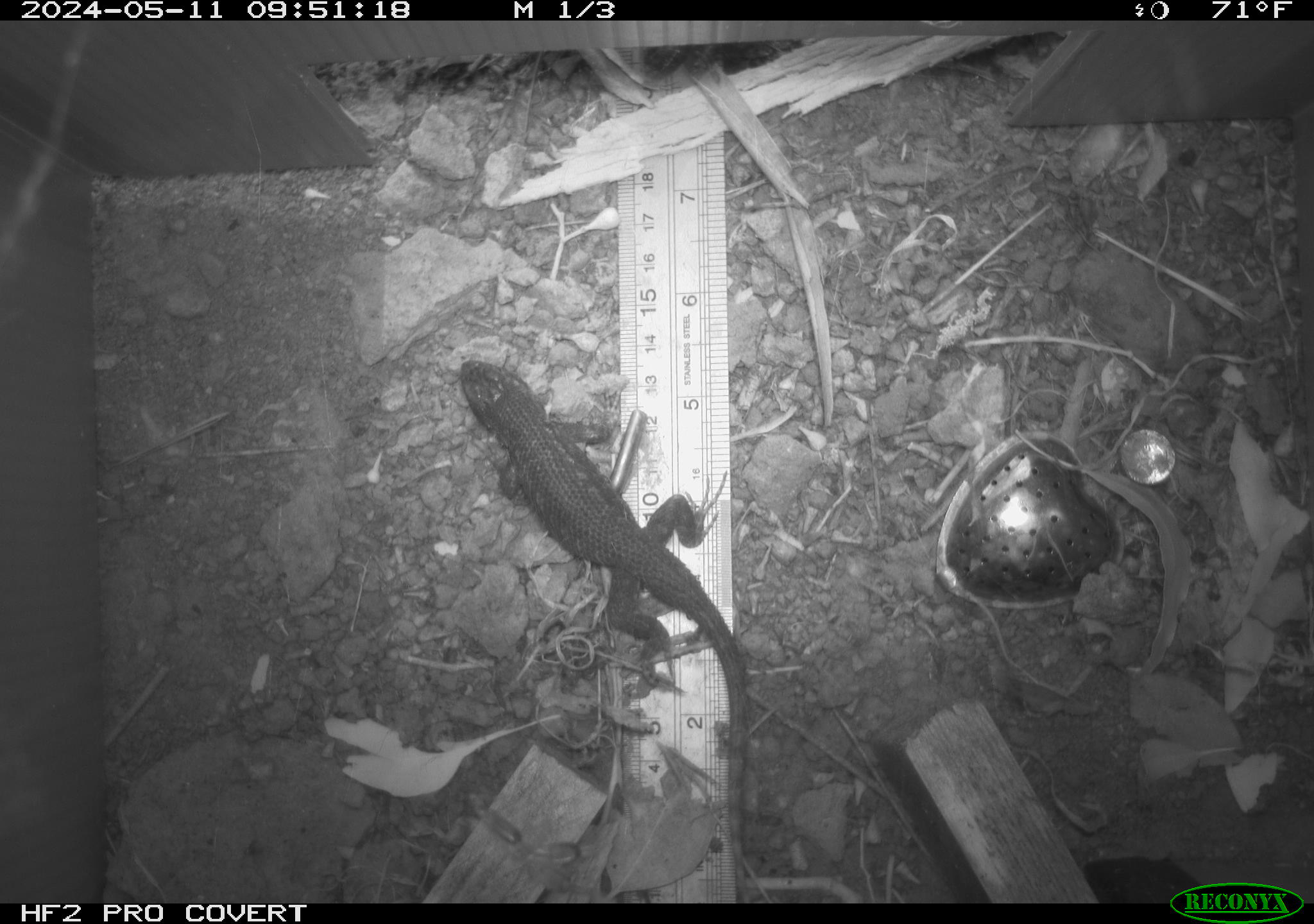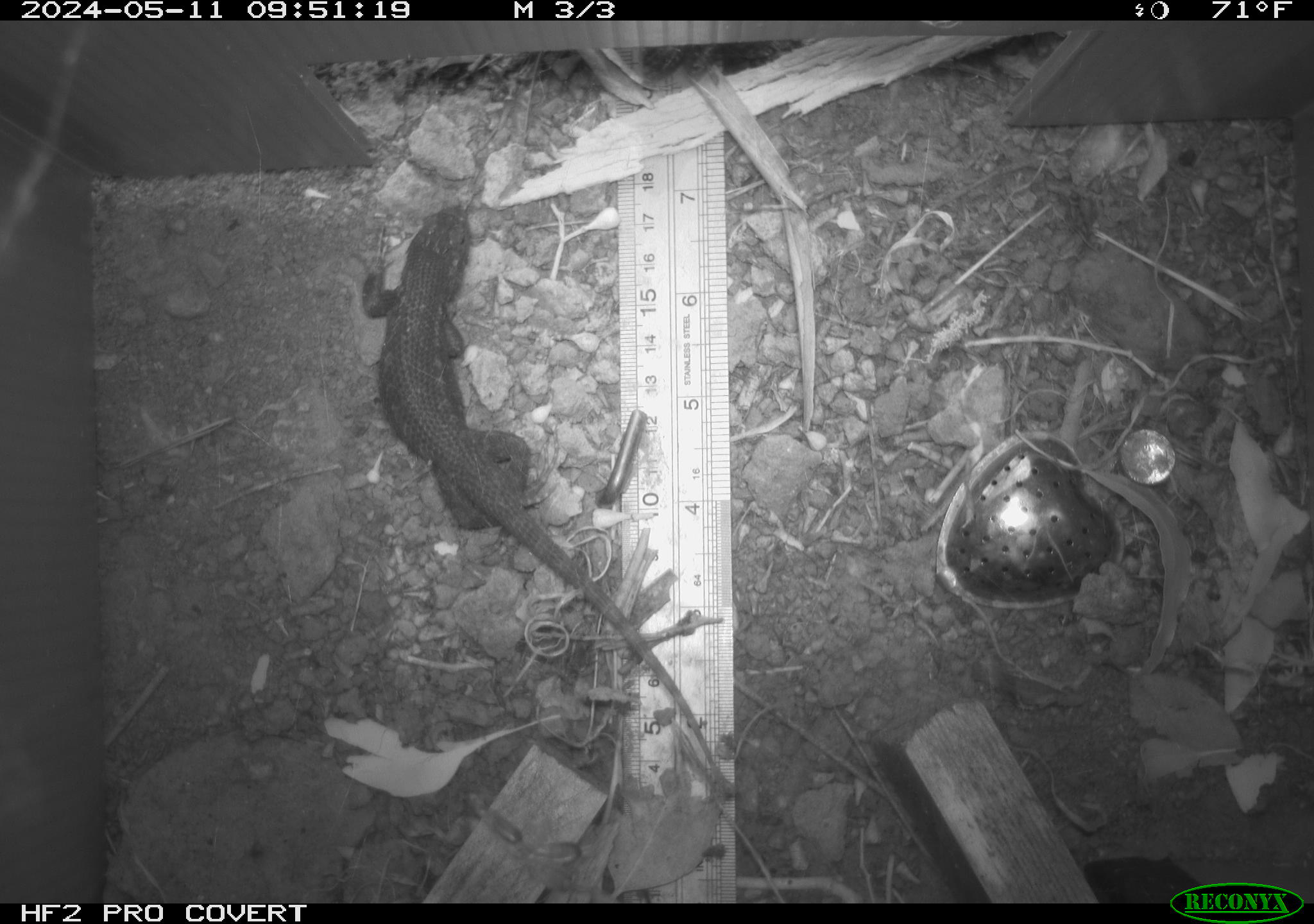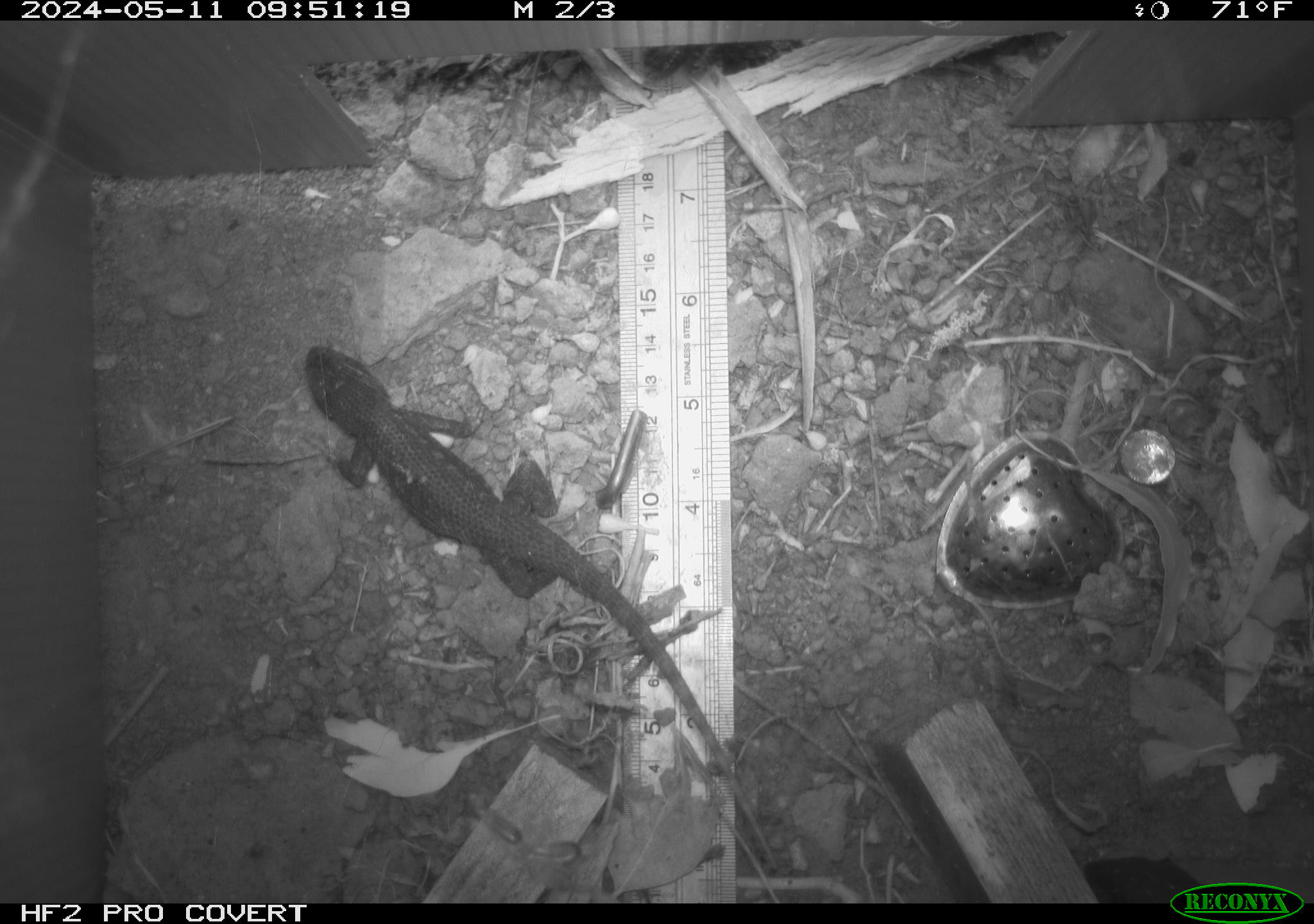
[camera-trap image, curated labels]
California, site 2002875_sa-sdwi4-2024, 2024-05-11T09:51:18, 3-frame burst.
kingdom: Animalia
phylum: Chordata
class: Reptilia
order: Squamata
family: Phrynosomatidae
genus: Sceloporus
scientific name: Sceloporus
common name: spiny lizards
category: sceloporus species